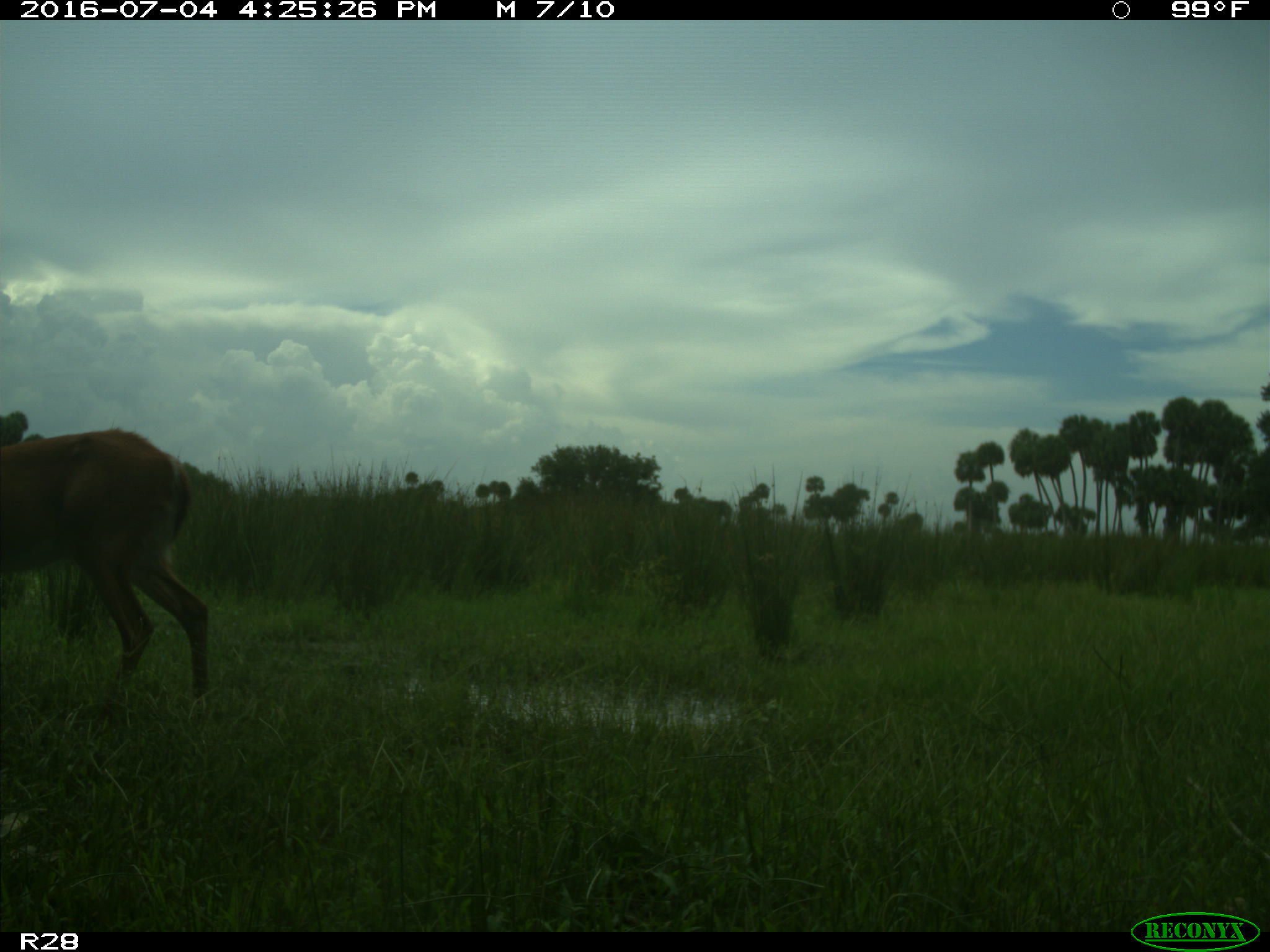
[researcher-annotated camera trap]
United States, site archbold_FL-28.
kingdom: Animalia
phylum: Chordata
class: Mammalia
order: Artiodactyla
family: Cervidae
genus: Odocoileus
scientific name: Odocoileus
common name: deer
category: unidentified deer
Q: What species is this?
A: Unidentified deer (deer) (Odocoileus).